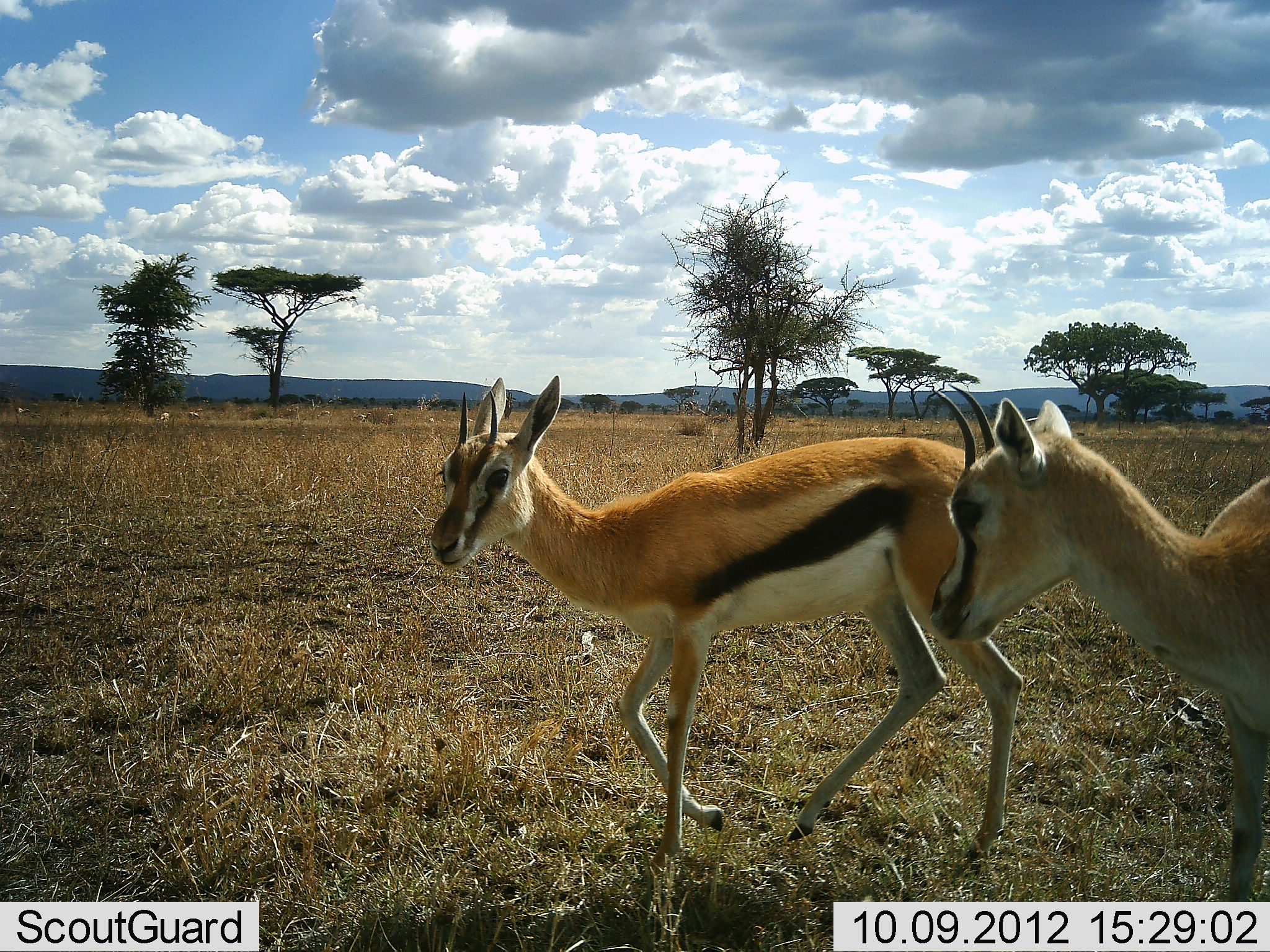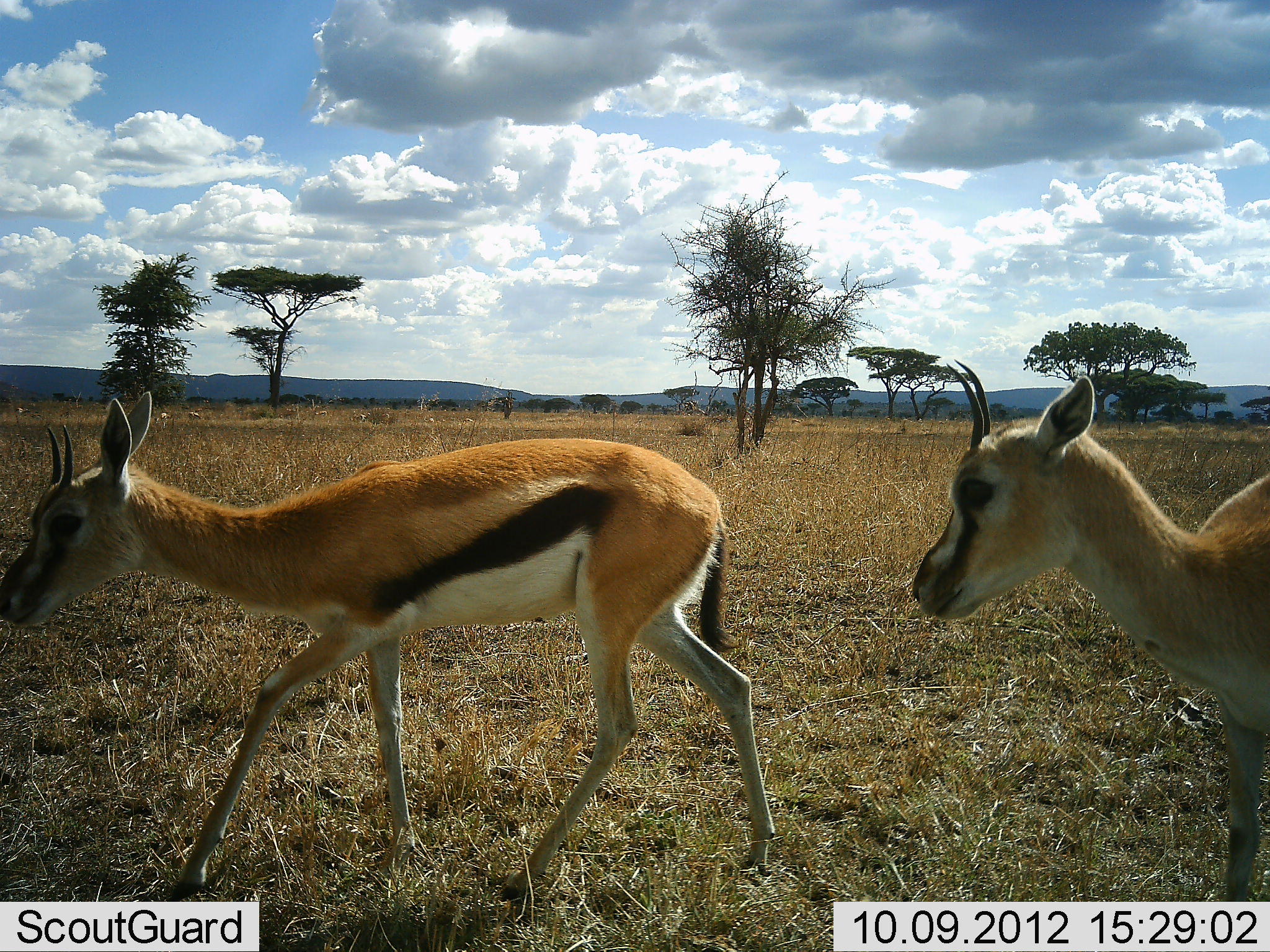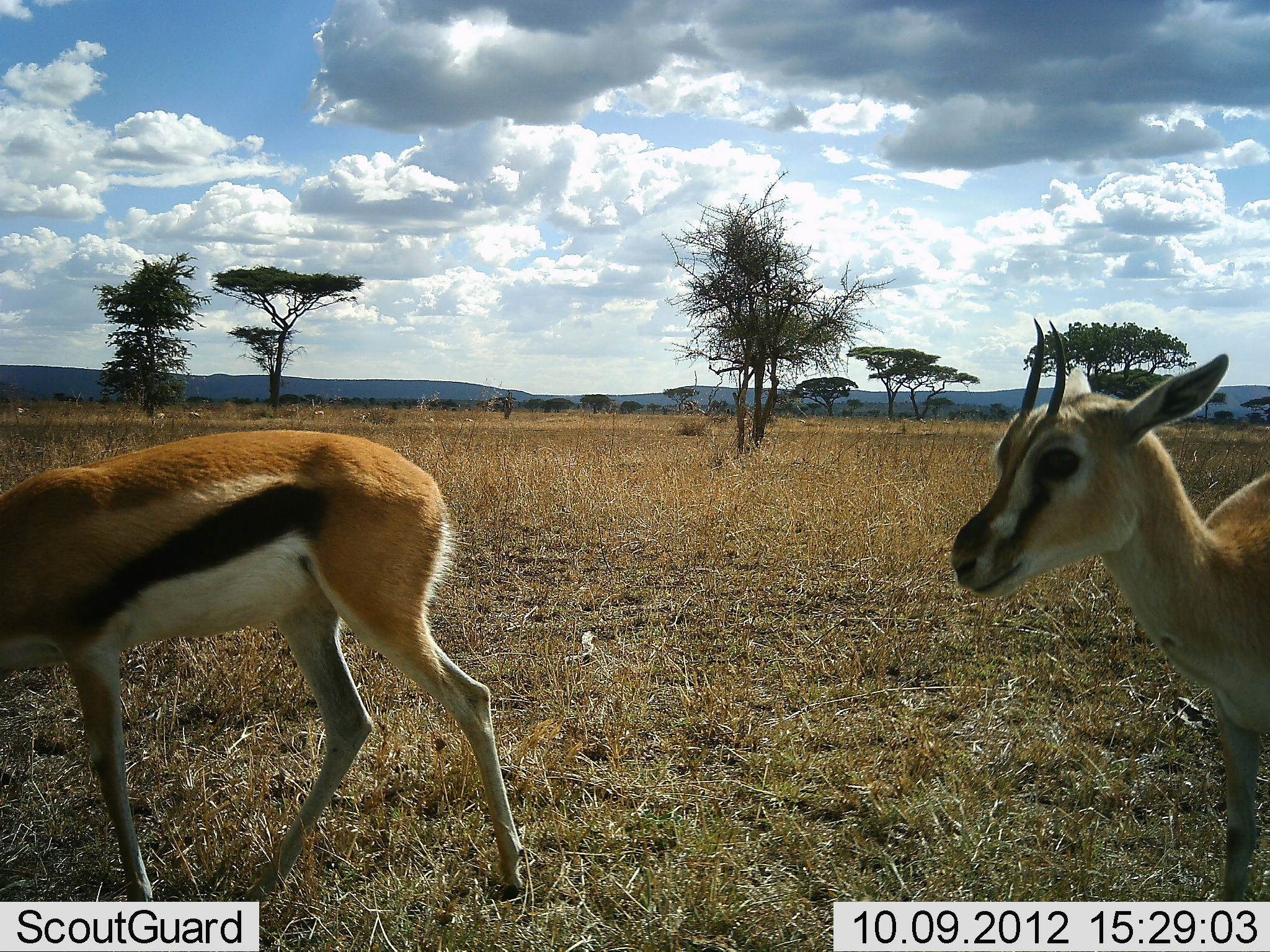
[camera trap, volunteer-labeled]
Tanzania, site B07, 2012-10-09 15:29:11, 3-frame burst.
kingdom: Animalia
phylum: Chordata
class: Mammalia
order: Artiodactyla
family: Bovidae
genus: Eudorcas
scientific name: Eudorcas thomsonii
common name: thomson's gazelle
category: gazellethomsons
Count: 2.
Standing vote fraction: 40%.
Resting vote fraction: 0%.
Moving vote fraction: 90%.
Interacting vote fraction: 0%.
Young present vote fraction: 20%.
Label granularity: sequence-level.